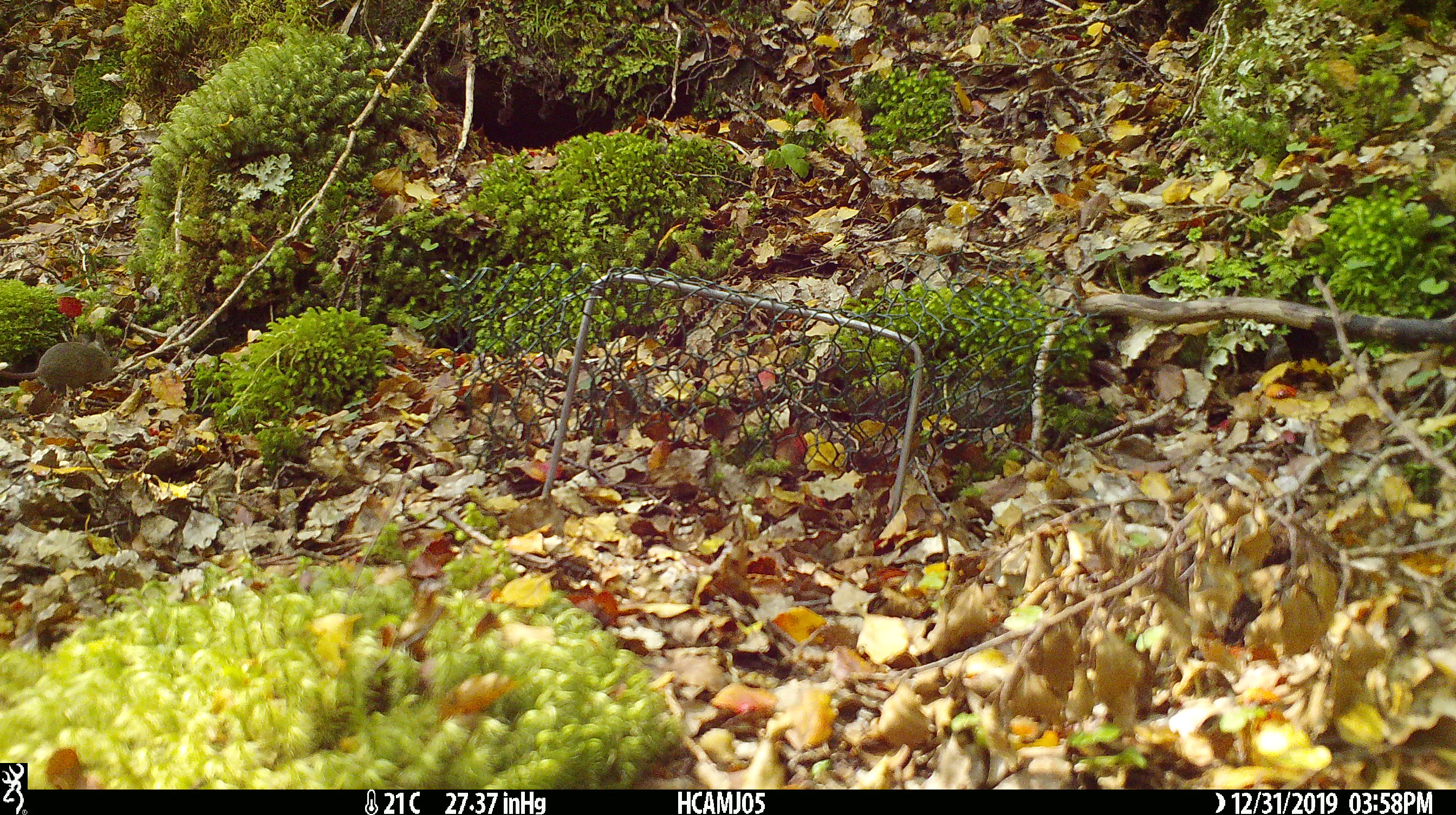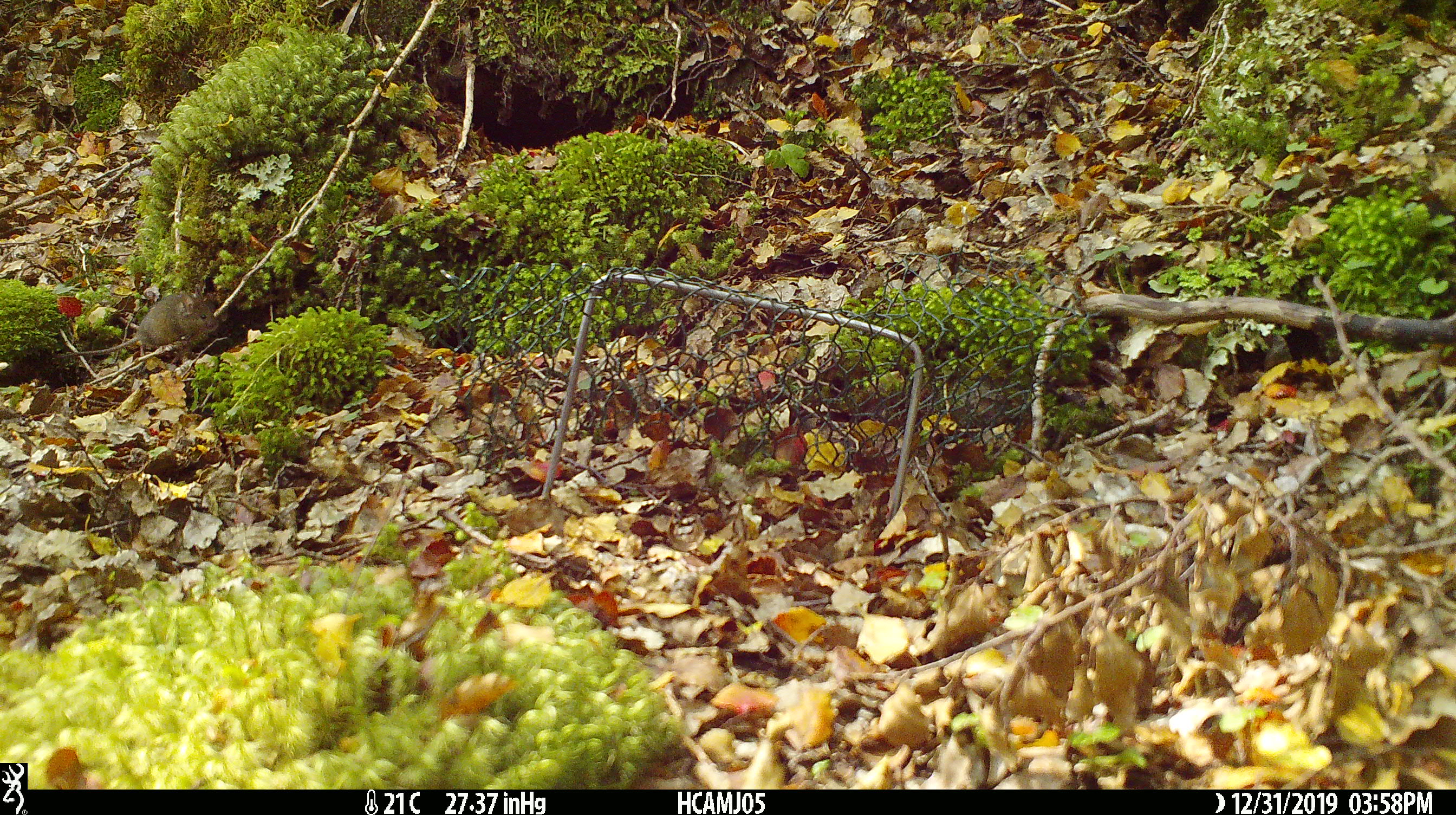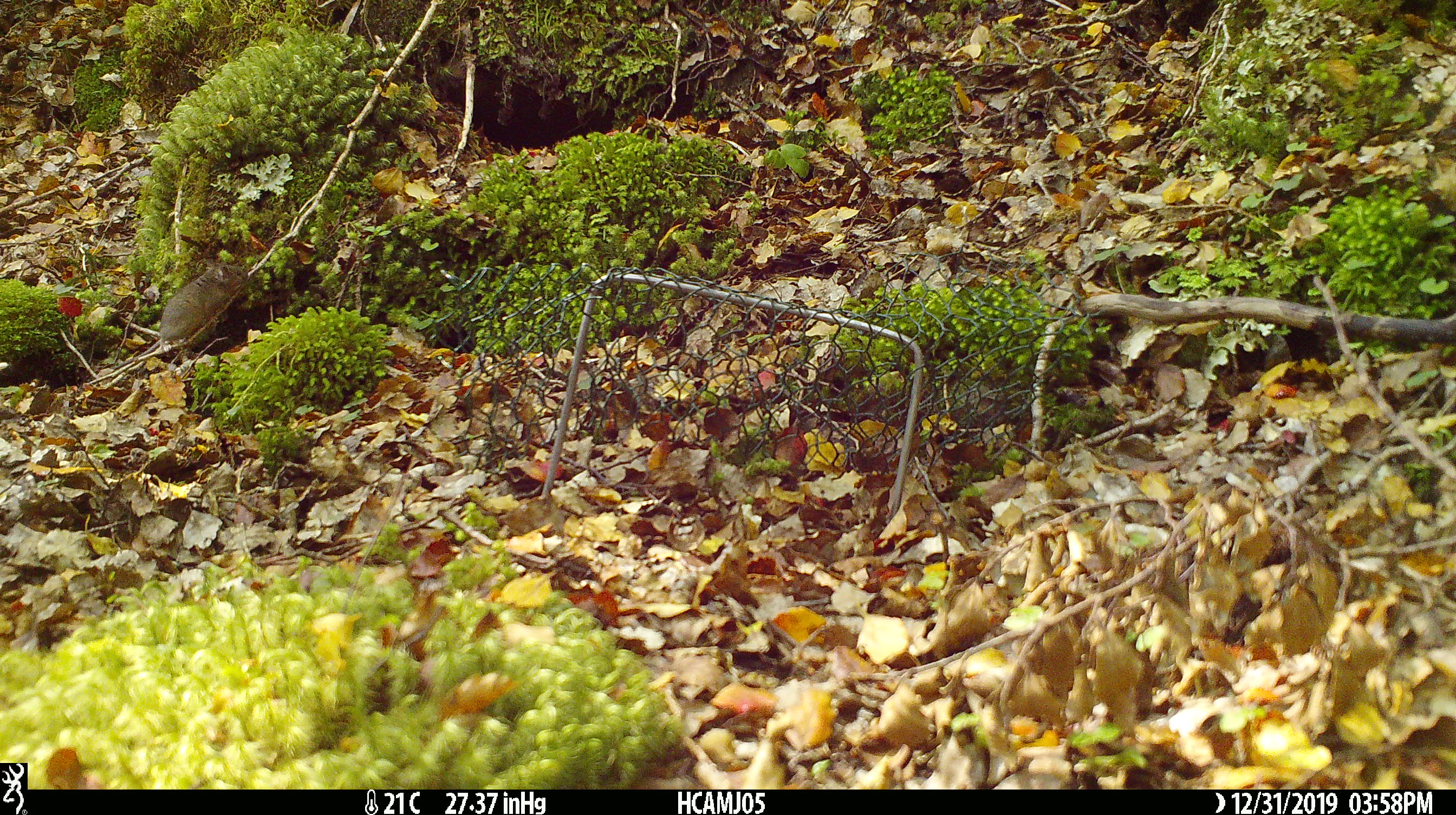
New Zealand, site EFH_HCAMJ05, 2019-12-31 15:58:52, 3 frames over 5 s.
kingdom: Animalia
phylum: Chordata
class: Mammalia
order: Rodentia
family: Muridae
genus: Mus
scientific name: Mus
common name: mouse